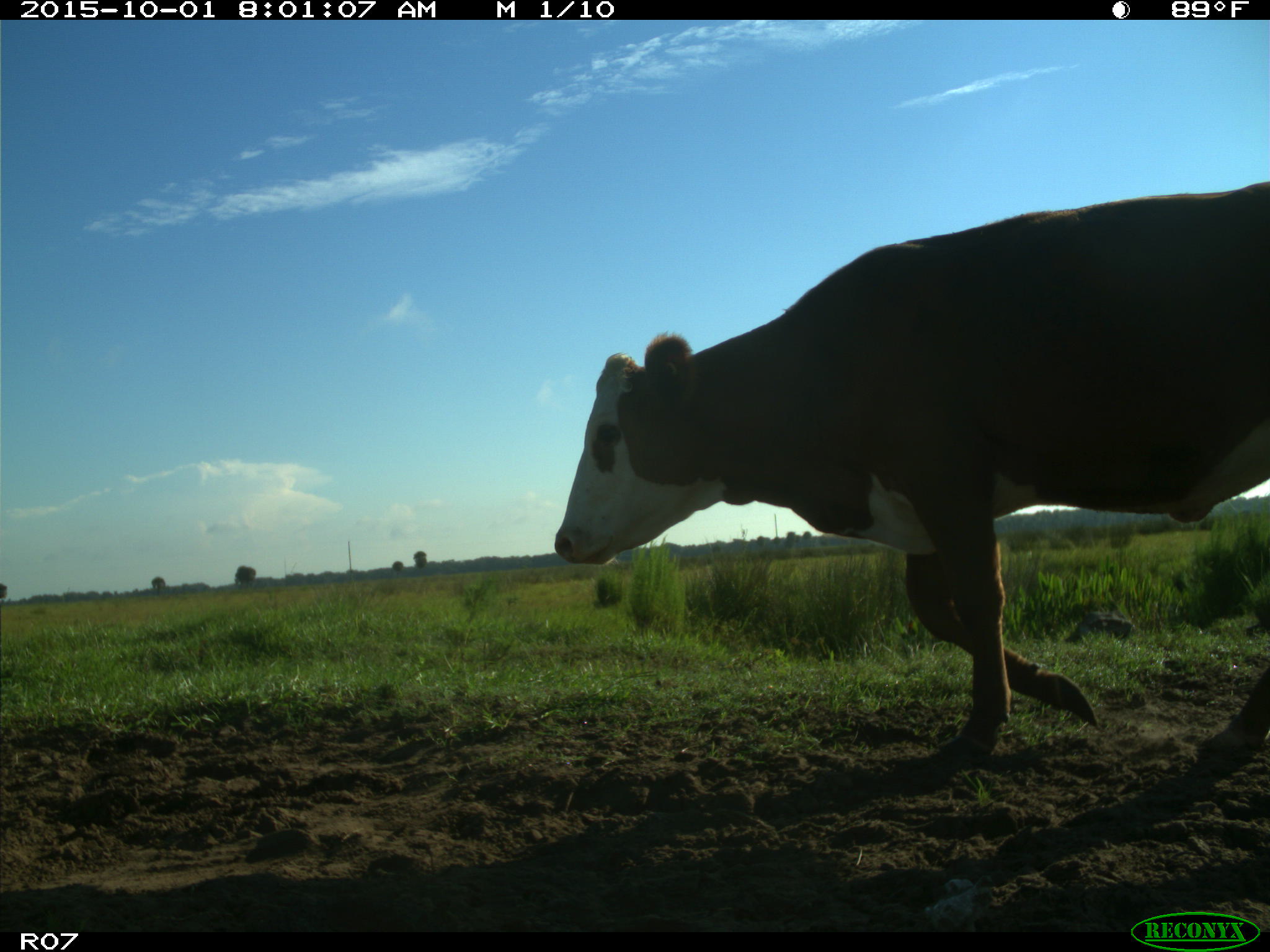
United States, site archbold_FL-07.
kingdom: Animalia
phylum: Chordata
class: Mammalia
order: Artiodactyla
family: Bovidae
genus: Bos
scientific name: Bos taurus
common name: domestic cow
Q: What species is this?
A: Bos taurus (domestic cow).